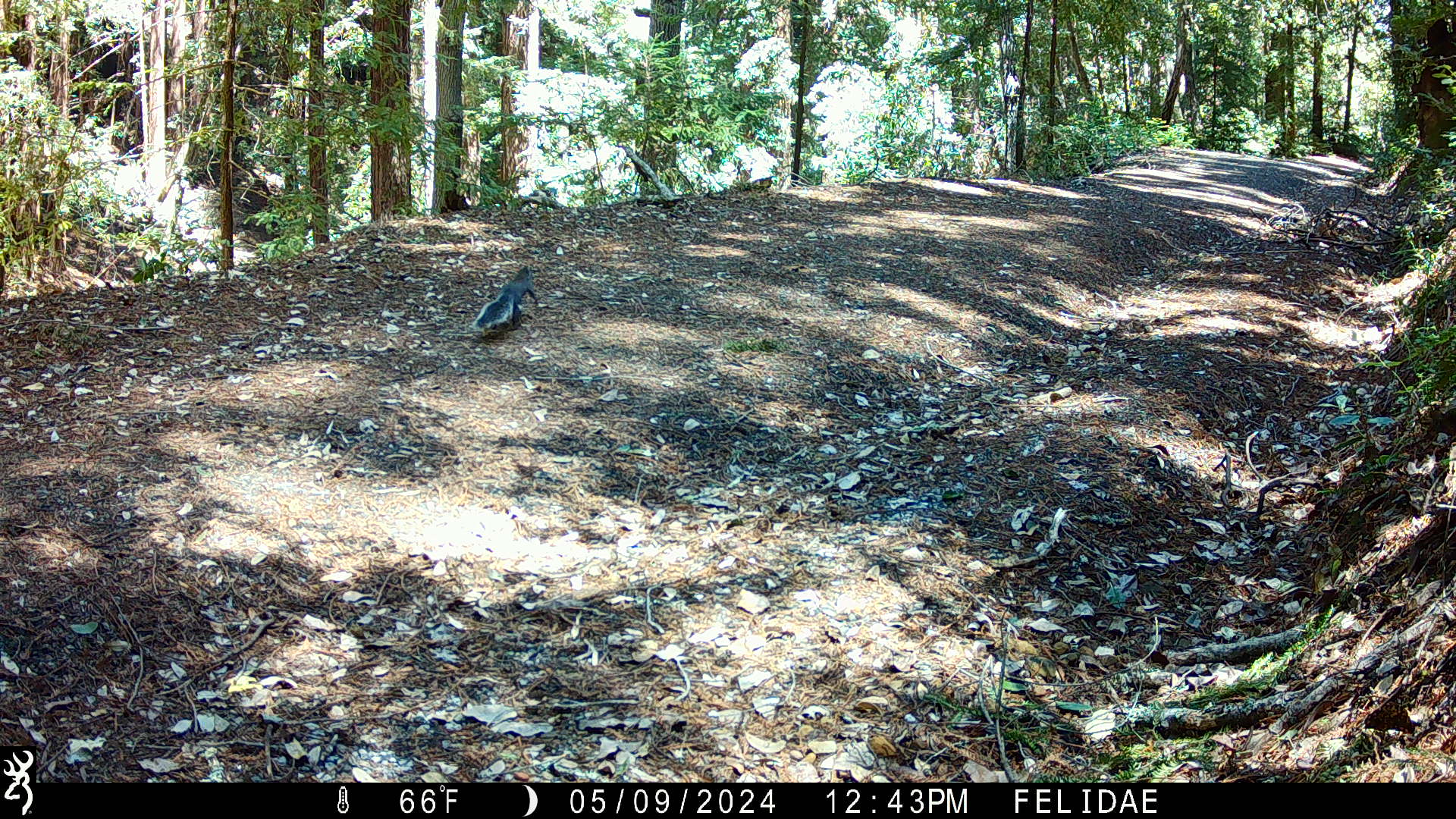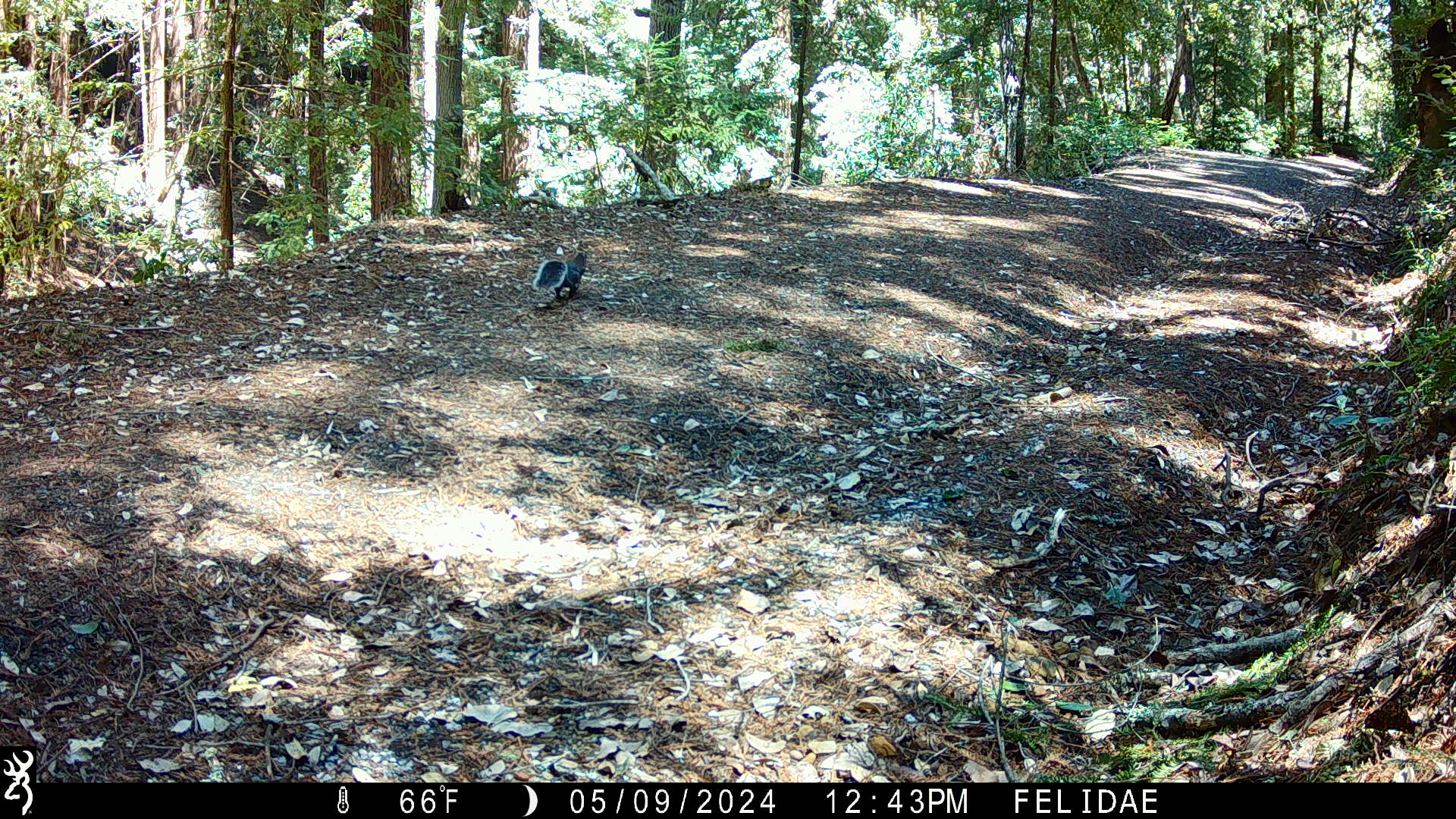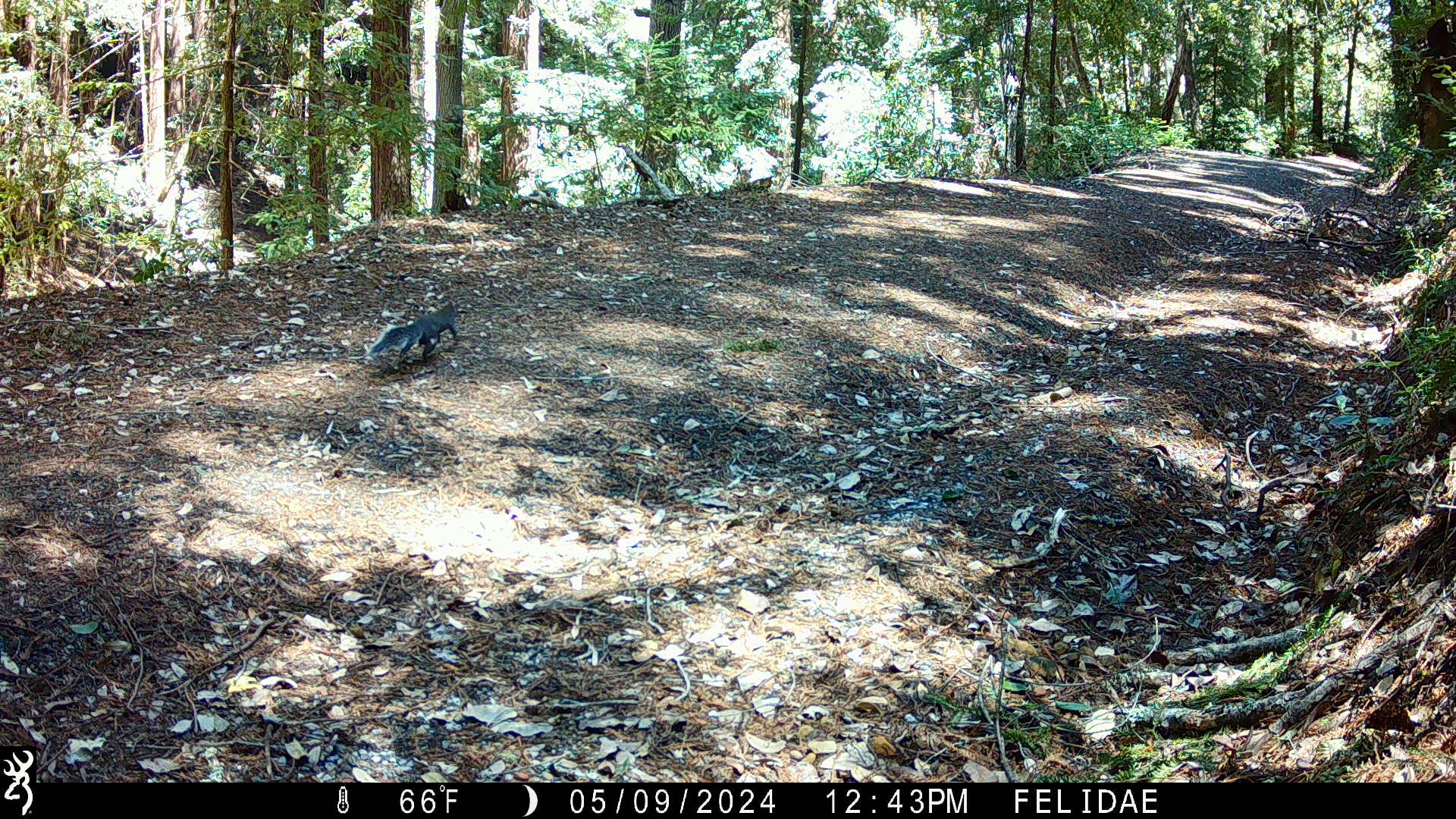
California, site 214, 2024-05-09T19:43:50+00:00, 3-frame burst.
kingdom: Animalia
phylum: Chordata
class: Mammalia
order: Rodentia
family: Sciuridae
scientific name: Sciuridae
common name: squirrel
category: unknown squirrel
Unknown squirrel (squirrel) (Sciuridae).